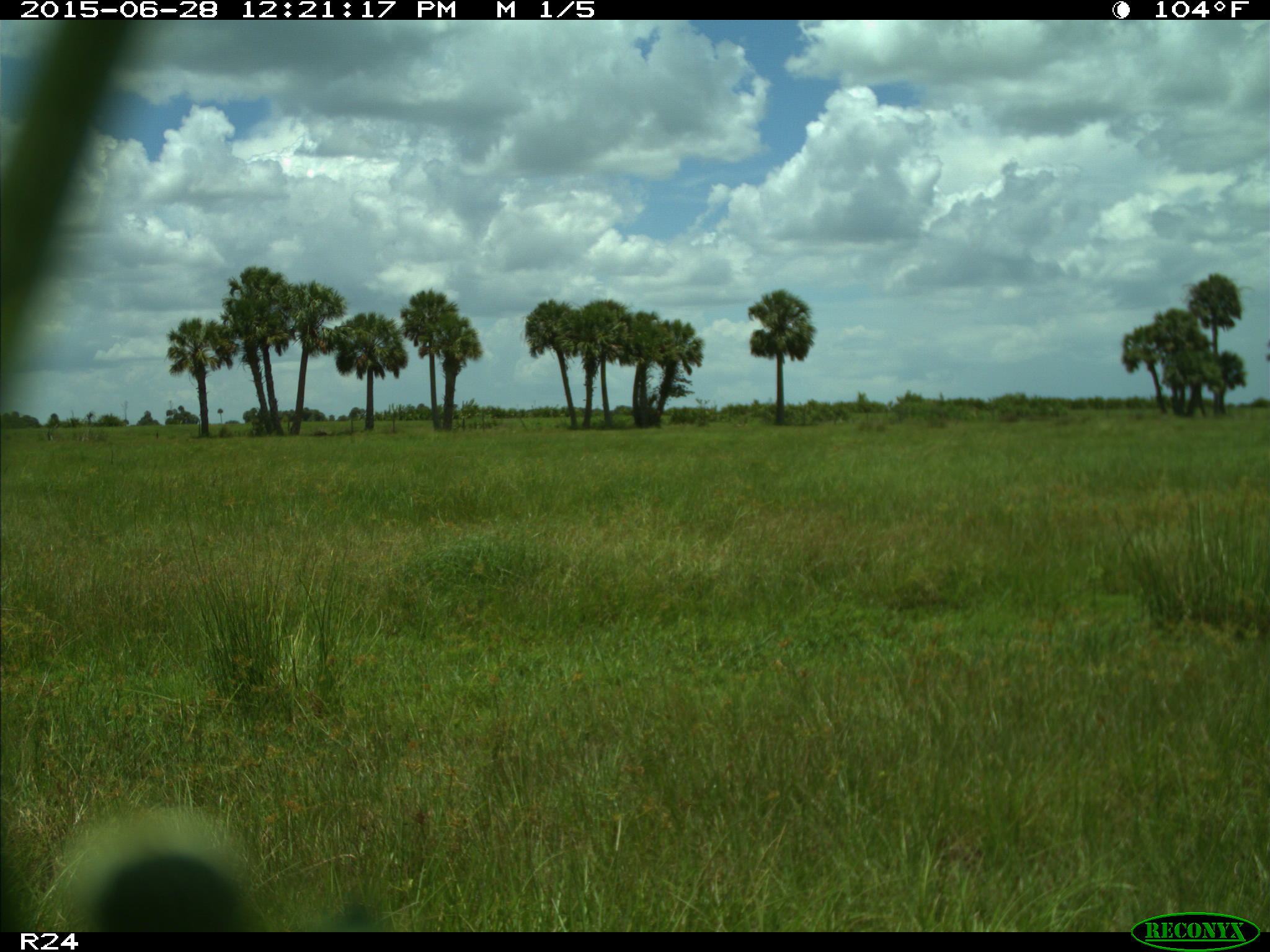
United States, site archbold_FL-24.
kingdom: Animalia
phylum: Chordata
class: Mammalia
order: Artiodactyla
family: Bovidae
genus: Bos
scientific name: Bos taurus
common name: domestic cow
Bos taurus (domestic cow).